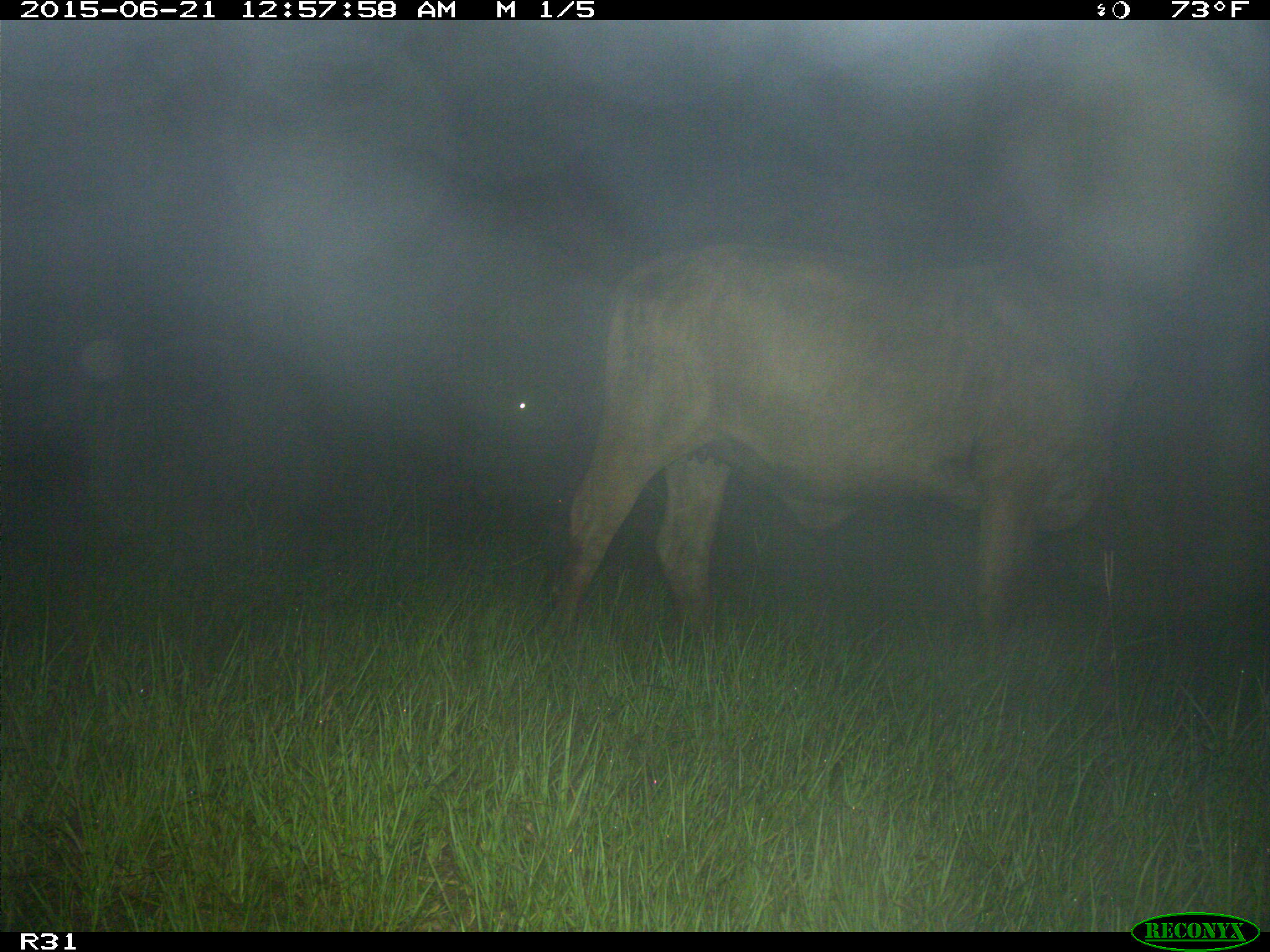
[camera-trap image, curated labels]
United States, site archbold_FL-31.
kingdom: Animalia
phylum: Chordata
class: Mammalia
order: Artiodactyla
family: Bovidae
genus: Bos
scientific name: Bos taurus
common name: domestic cow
Bos taurus (domestic cow).